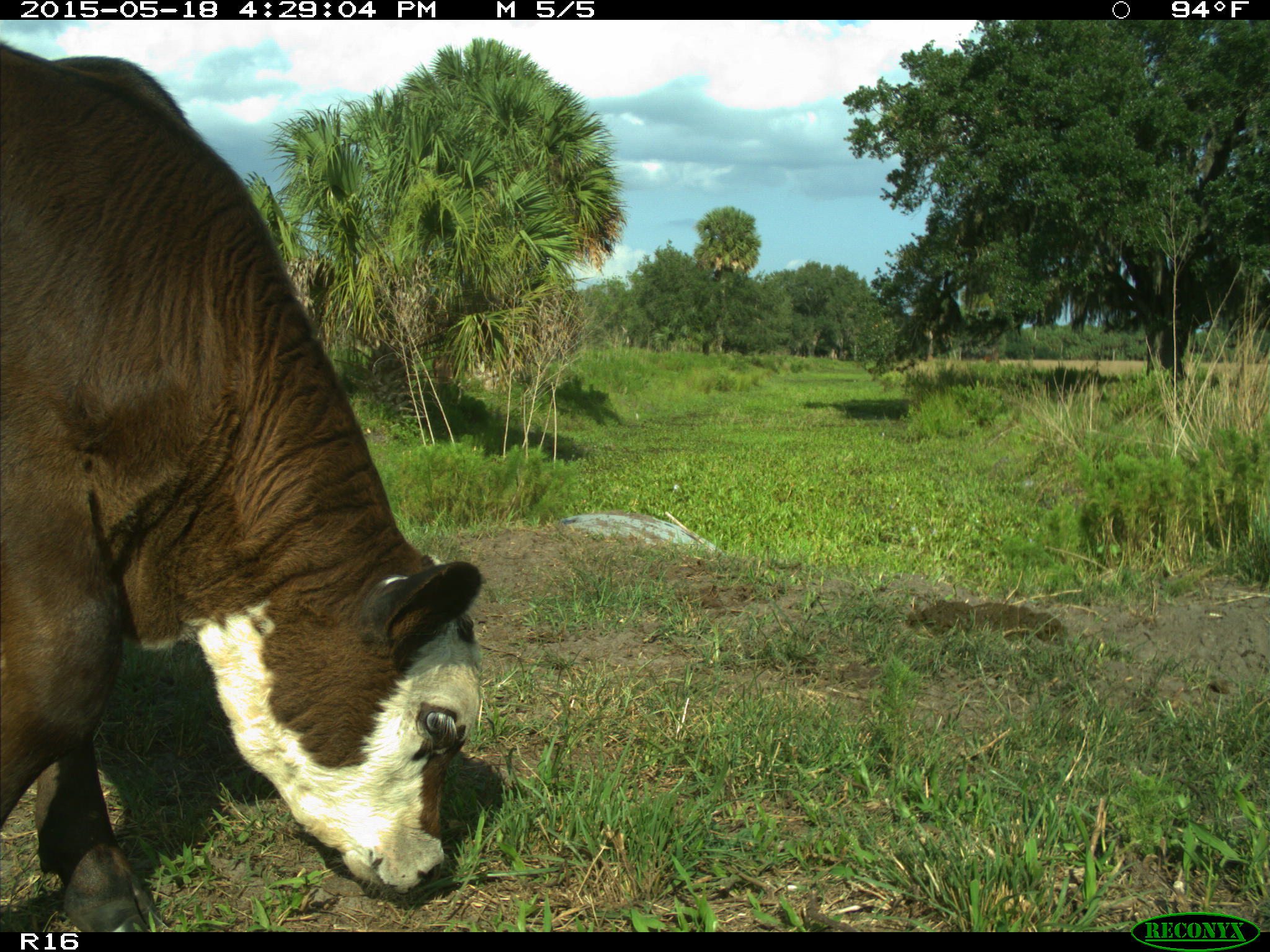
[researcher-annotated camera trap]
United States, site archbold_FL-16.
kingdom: Animalia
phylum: Chordata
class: Mammalia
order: Artiodactyla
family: Bovidae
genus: Bos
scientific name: Bos taurus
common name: domestic cow